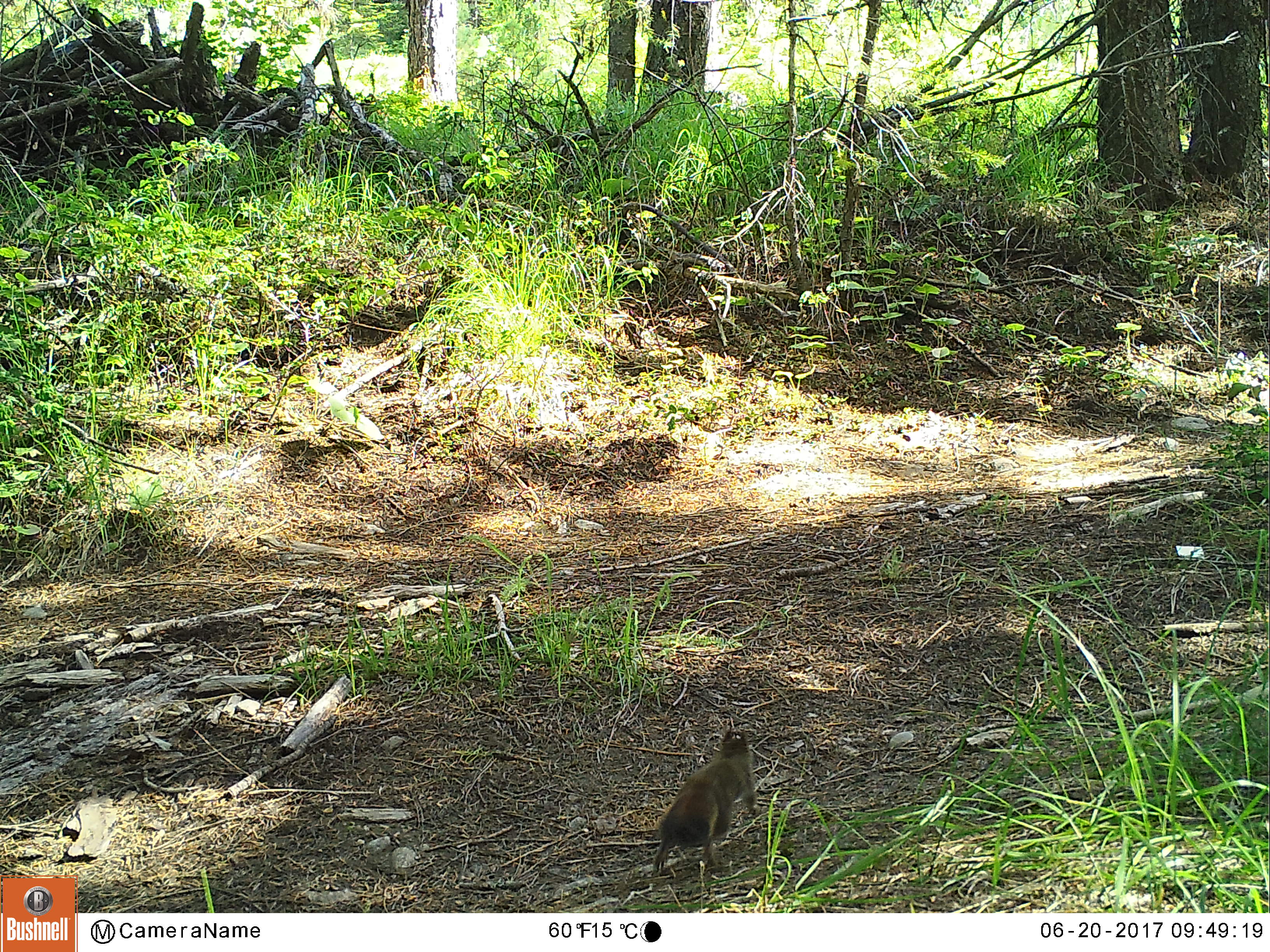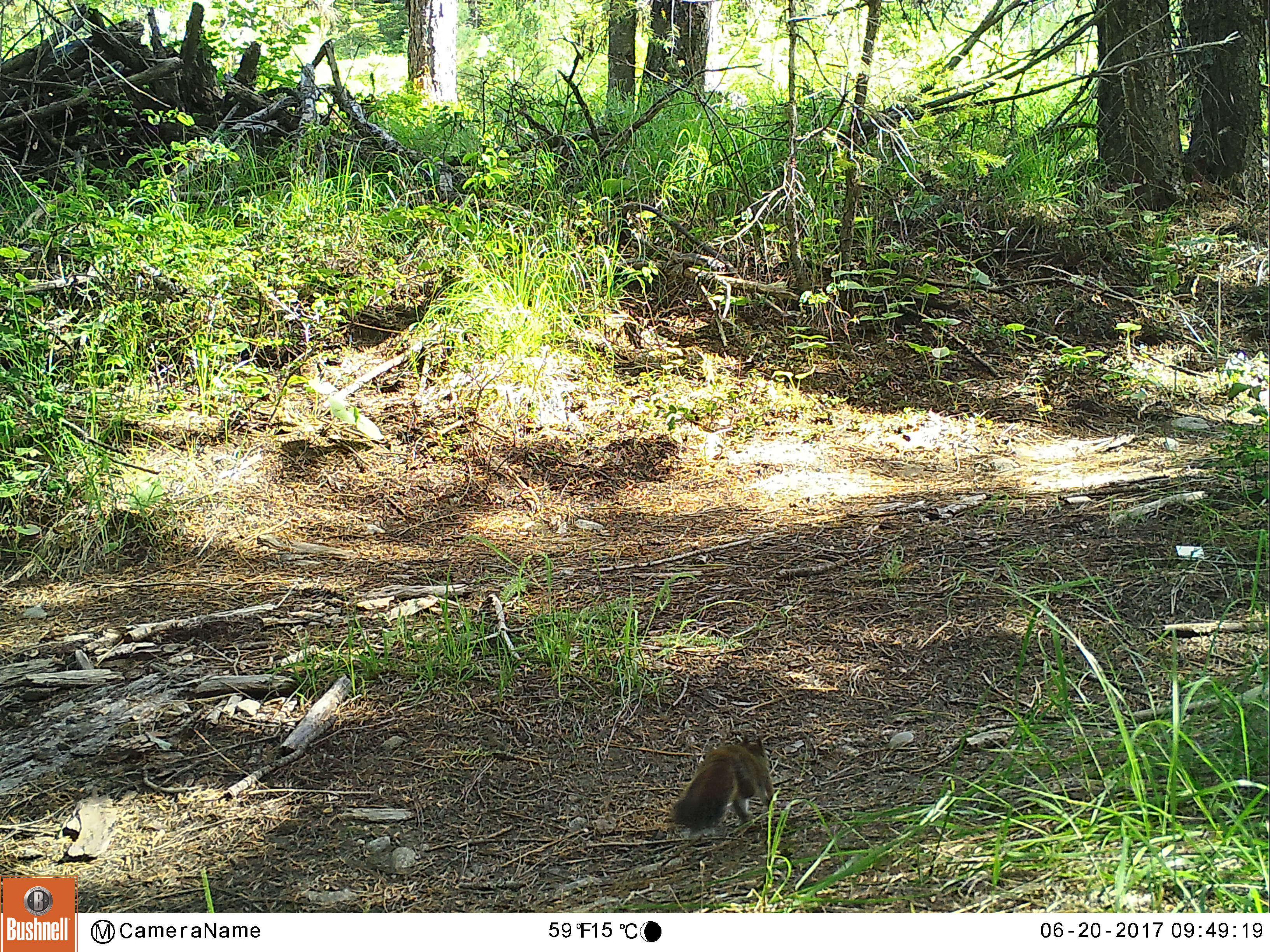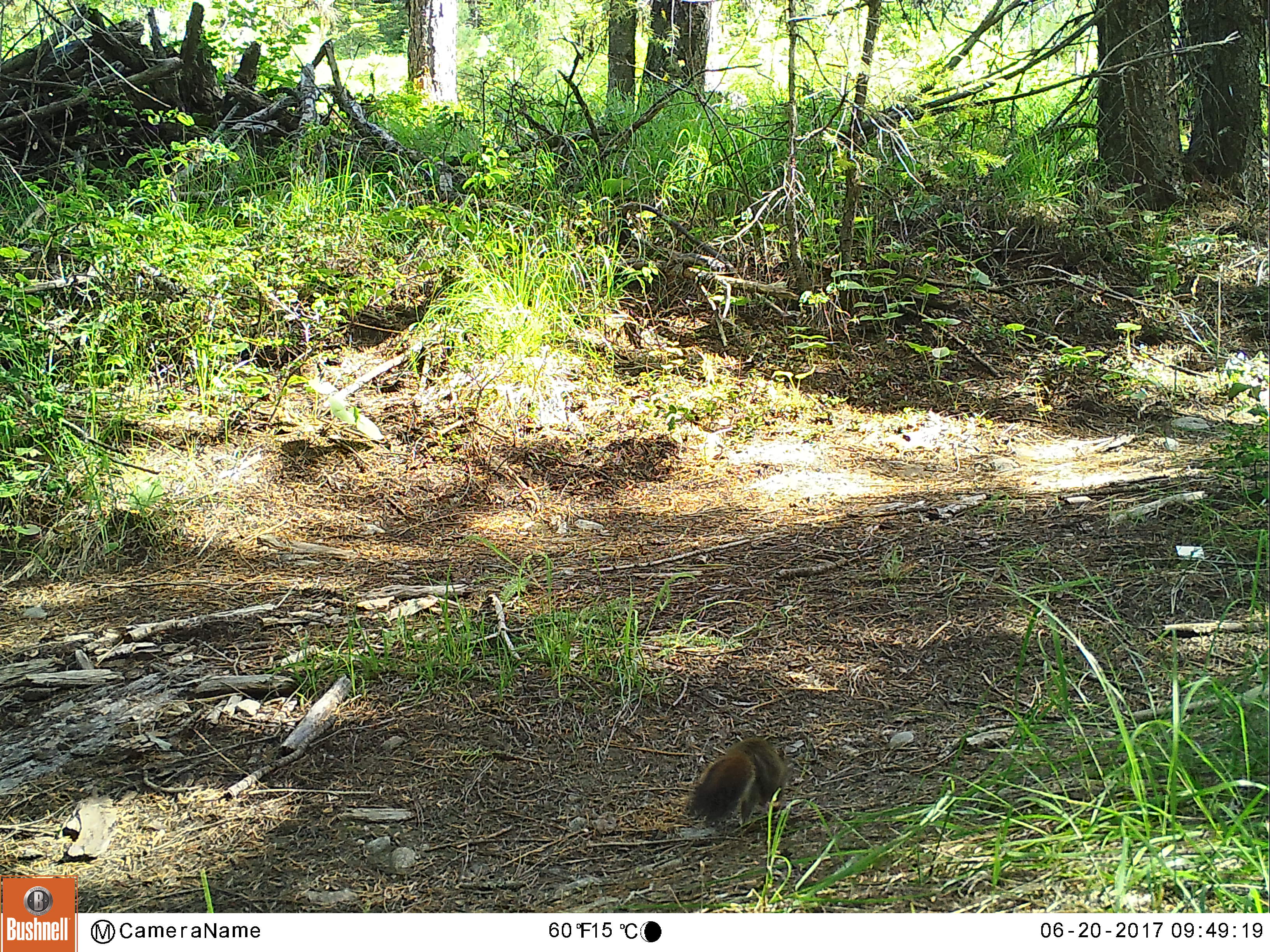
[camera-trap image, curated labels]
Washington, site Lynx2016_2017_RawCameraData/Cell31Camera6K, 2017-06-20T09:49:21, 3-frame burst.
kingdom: Animalia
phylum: Chordata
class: Mammalia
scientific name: Mammalia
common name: small mammal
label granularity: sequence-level